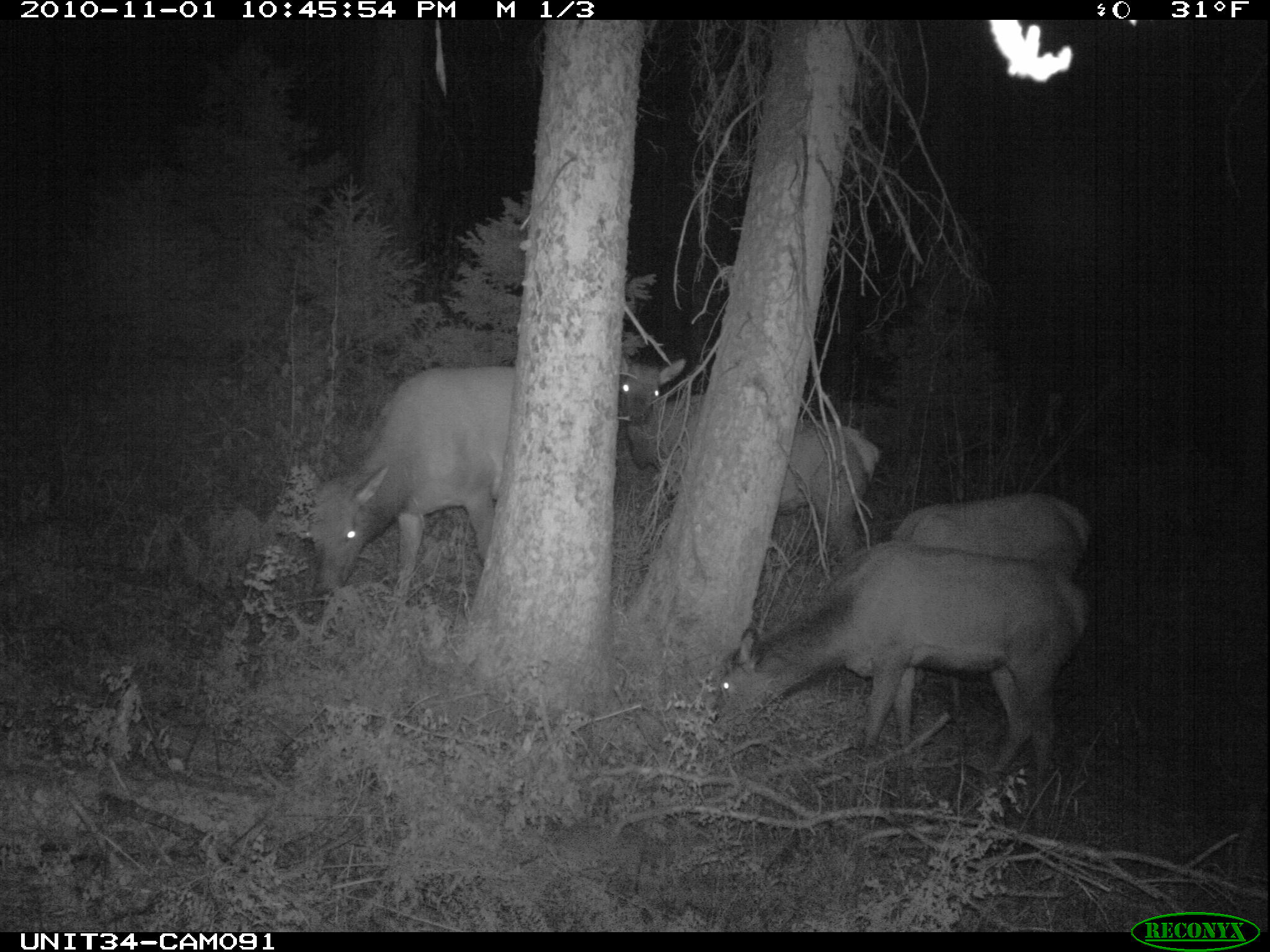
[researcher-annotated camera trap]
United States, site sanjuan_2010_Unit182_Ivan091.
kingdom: Animalia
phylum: Chordata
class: Mammalia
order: Artiodactyla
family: Cervidae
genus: Cervus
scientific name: Cervus elaphus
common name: red deer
Cervus elaphus (red deer).